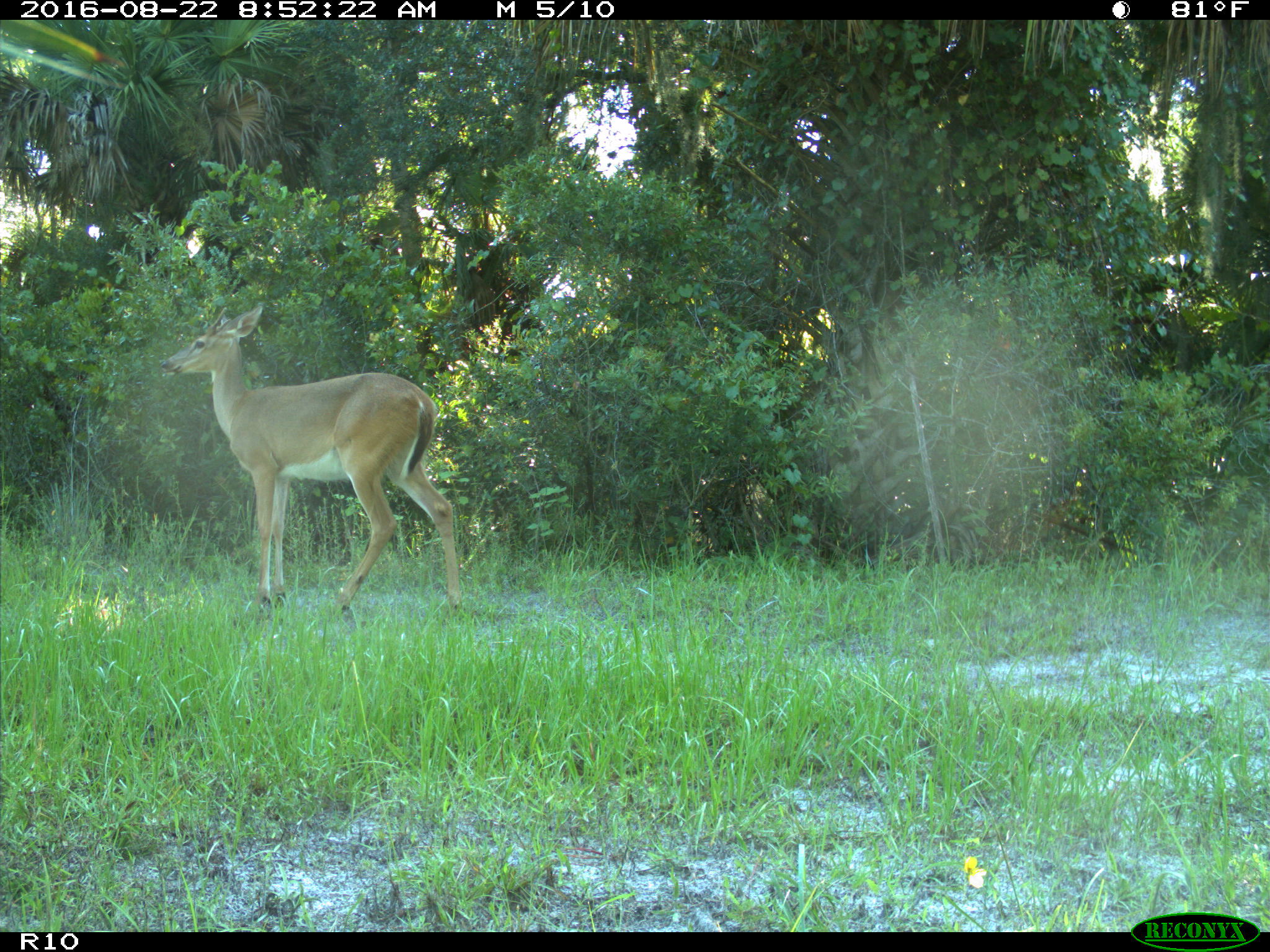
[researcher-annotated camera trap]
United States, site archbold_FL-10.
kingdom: Animalia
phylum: Chordata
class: Mammalia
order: Artiodactyla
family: Cervidae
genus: Odocoileus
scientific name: Odocoileus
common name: deer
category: unidentified deer